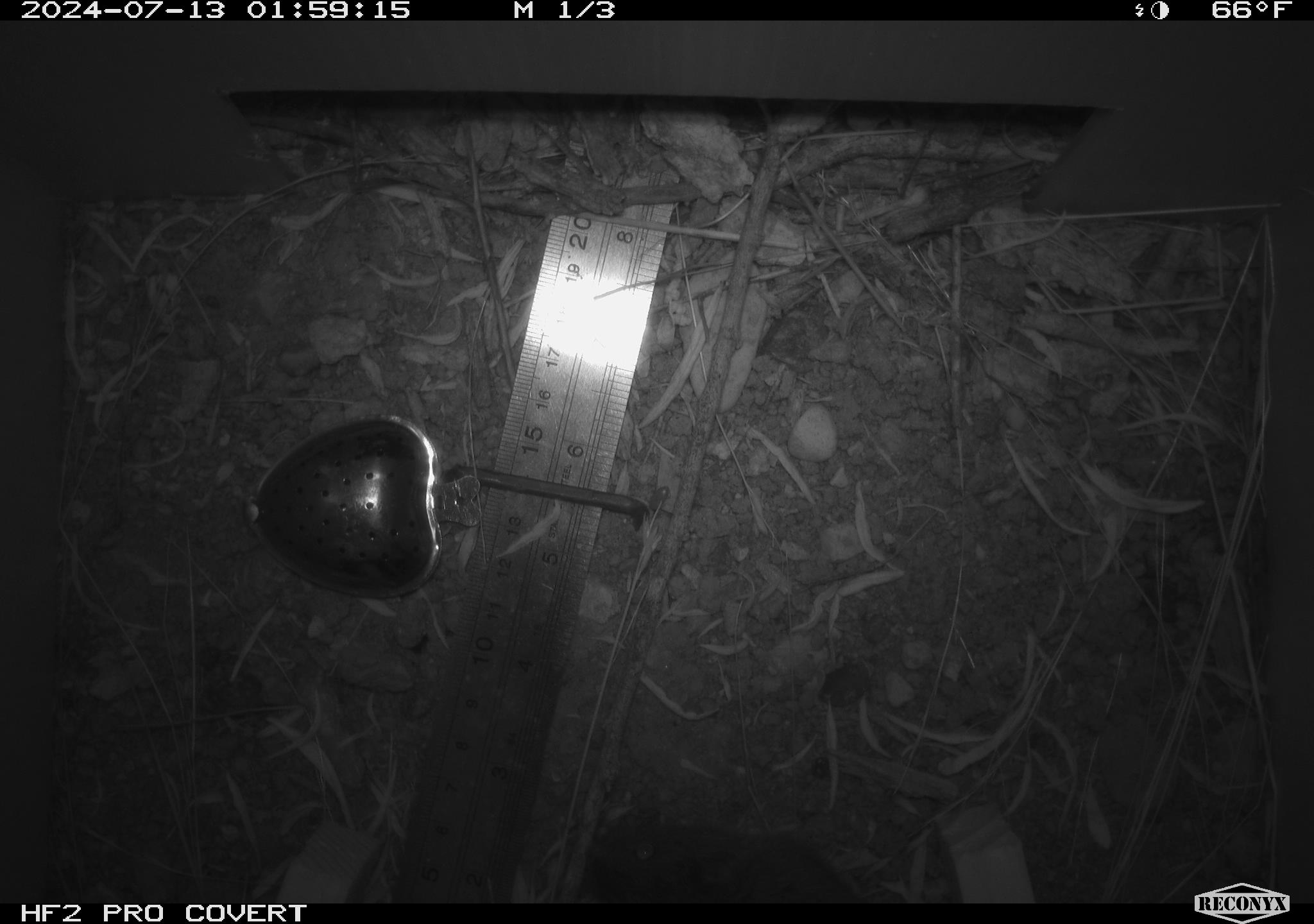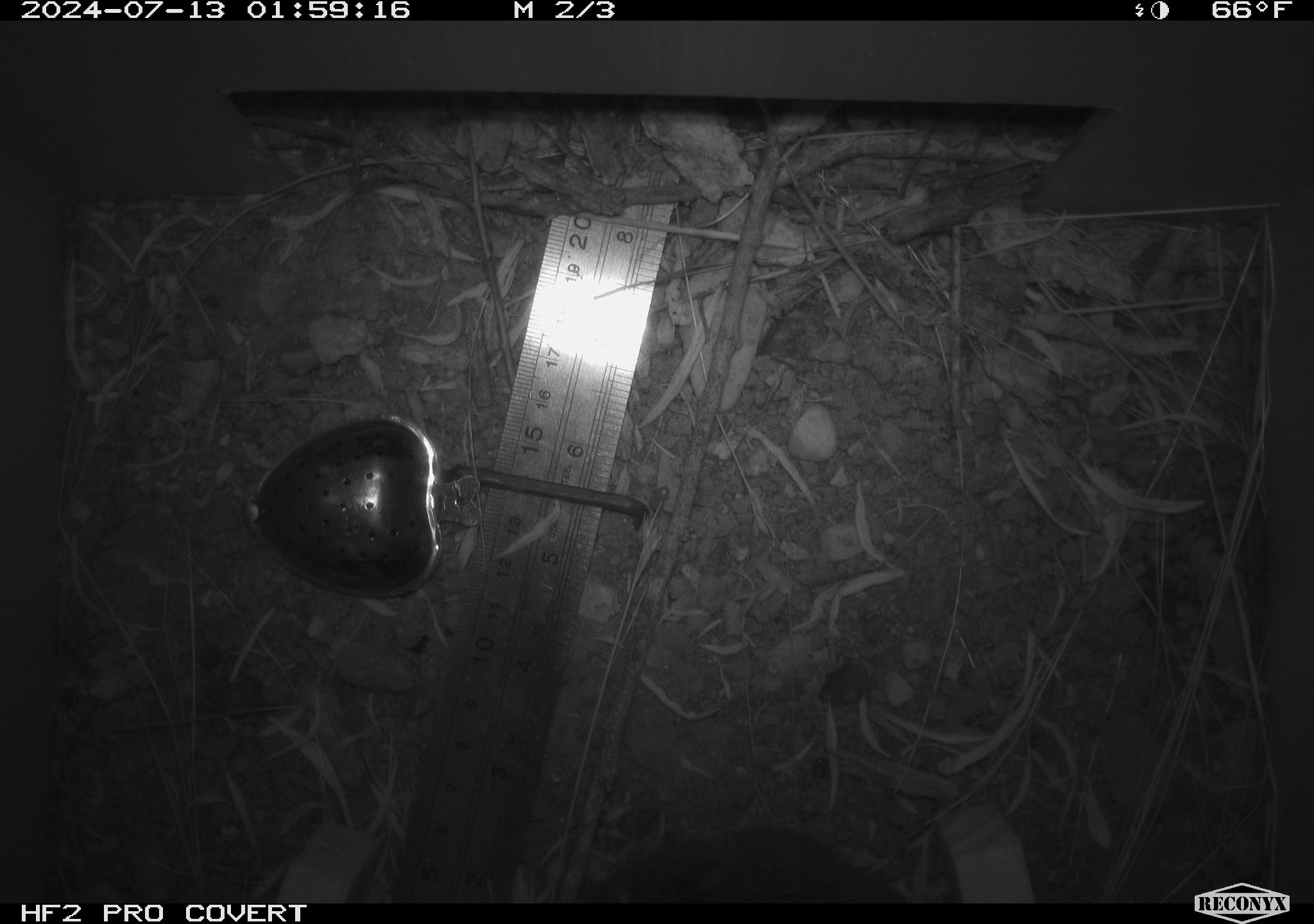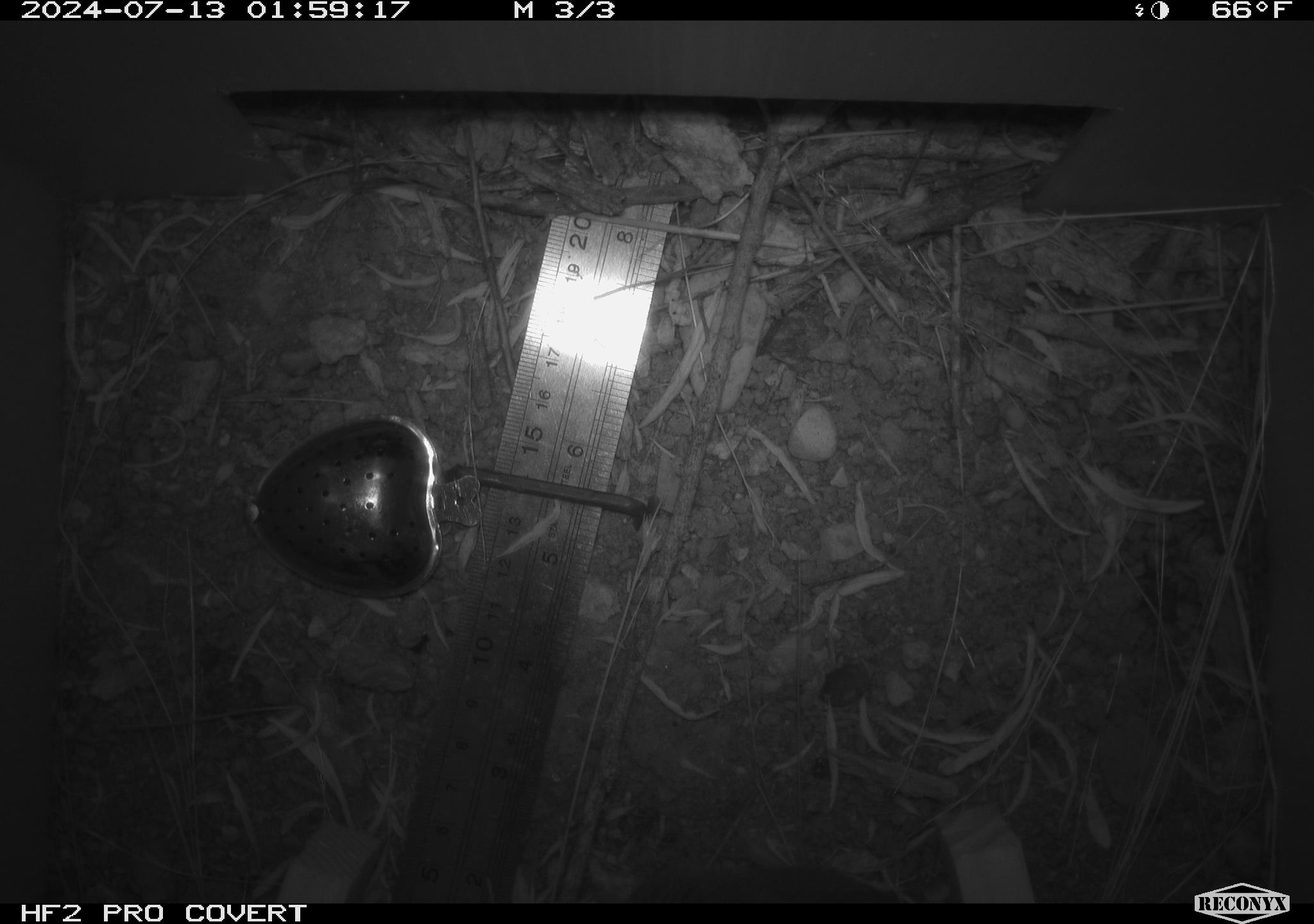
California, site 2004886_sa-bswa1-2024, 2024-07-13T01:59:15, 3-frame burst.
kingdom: Animalia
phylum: Chordata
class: Mammalia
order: Rodentia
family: Cricetidae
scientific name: Arvicolinae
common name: voles, lemmings, and muskrats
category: arvicolinae subfamily